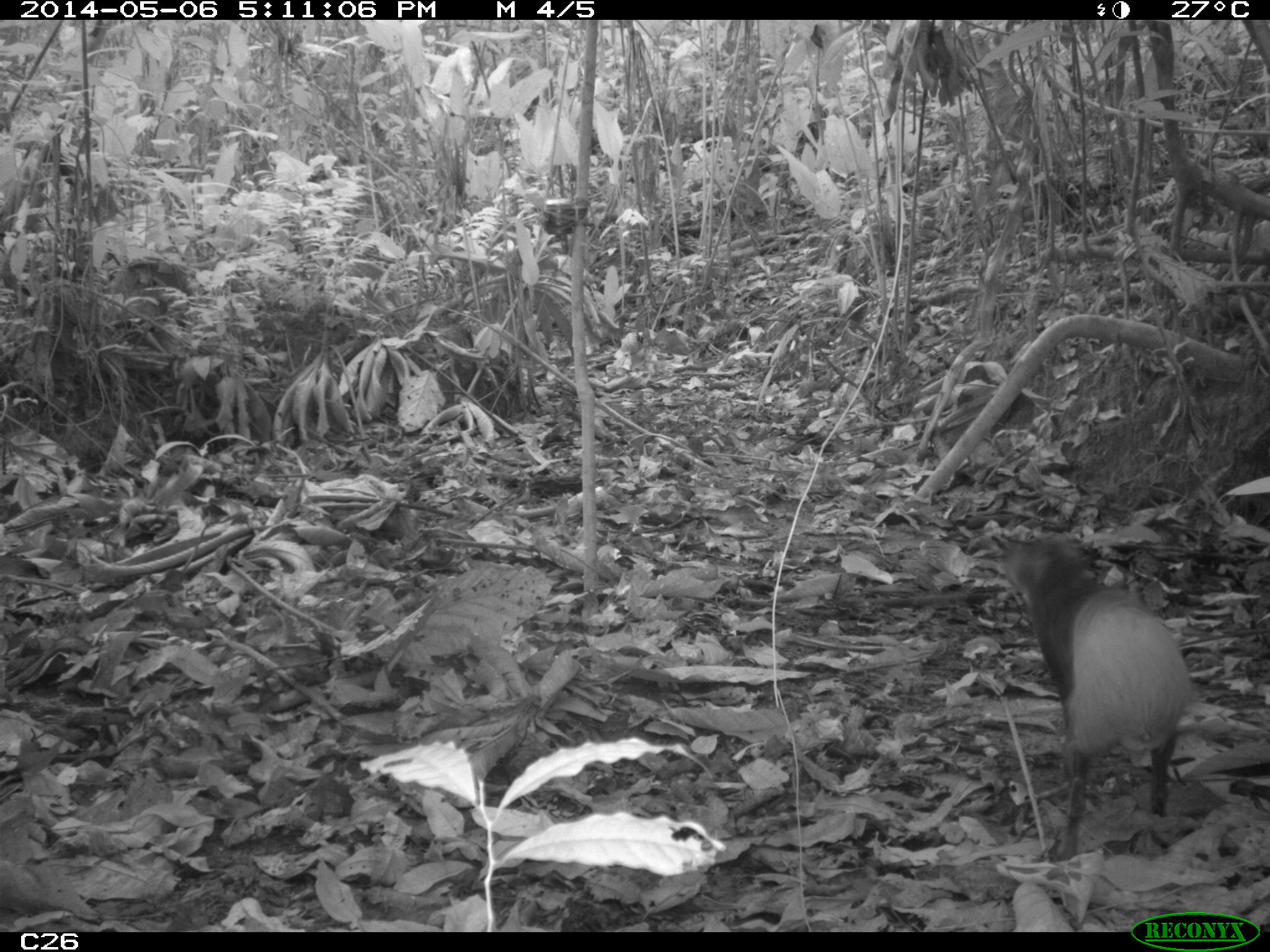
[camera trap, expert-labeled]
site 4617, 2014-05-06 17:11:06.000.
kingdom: Animalia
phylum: Chordata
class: Mammalia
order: Rodentia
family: Dasyproctidae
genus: Dasyprocta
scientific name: Dasyprocta leporina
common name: red-rumped agouti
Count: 1.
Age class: adult.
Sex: female.